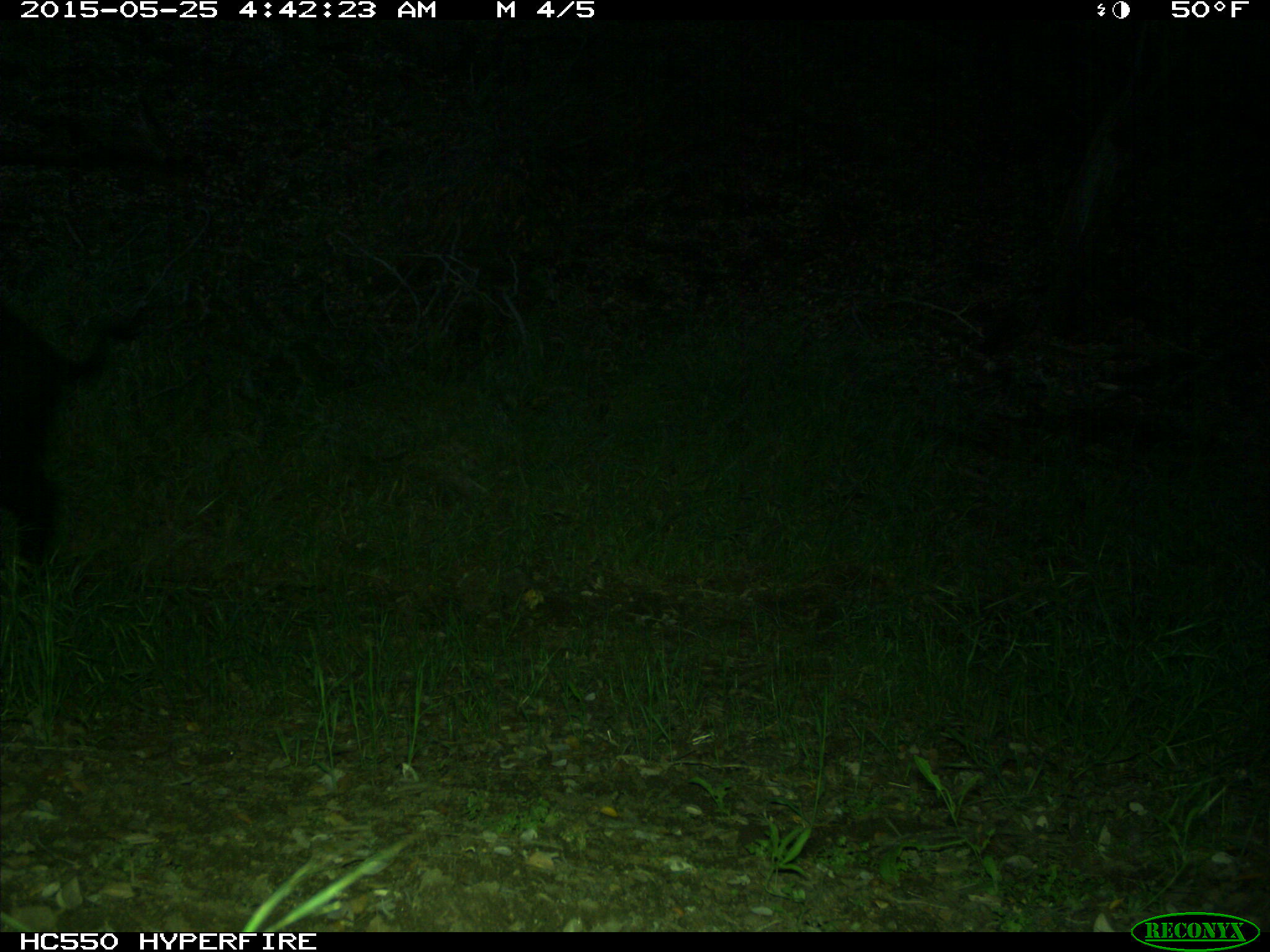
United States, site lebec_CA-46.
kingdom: Animalia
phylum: Chordata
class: Mammalia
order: Artiodactyla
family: Suidae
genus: Sus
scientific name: Sus scrofa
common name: wild boar